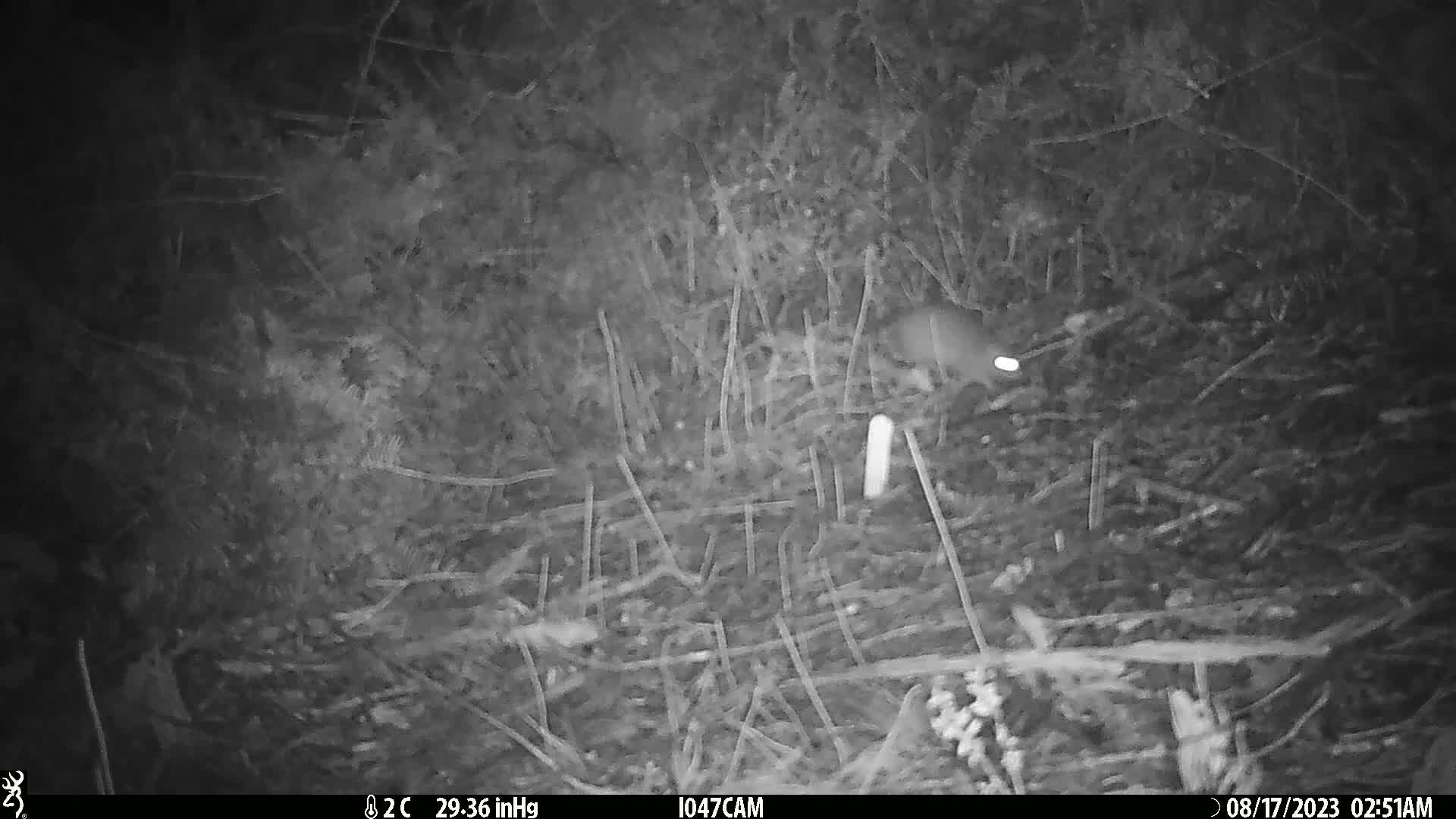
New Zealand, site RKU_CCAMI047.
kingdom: Animalia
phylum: Chordata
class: Mammalia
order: Rodentia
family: Muridae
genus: Rattus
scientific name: Rattus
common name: rat